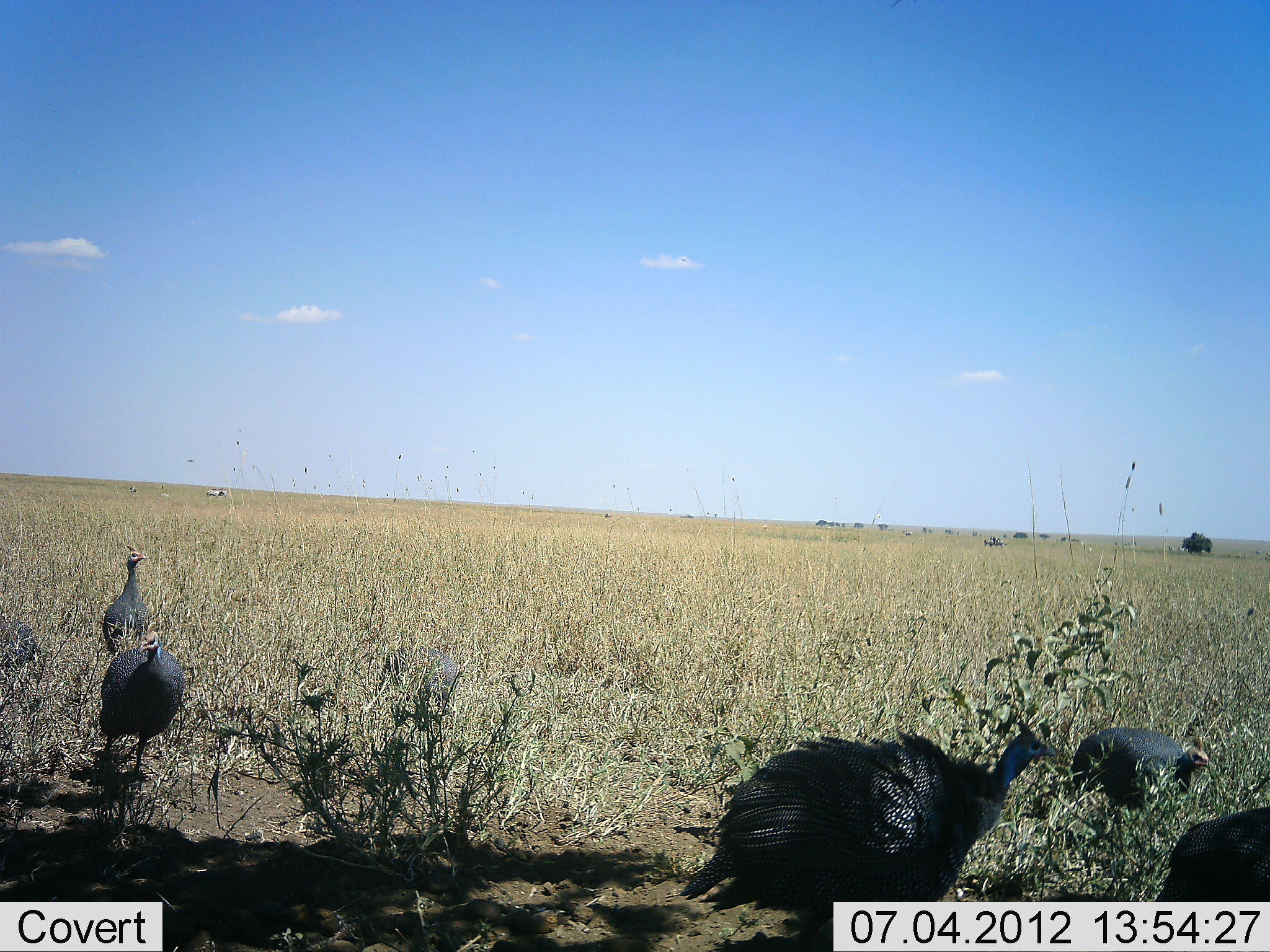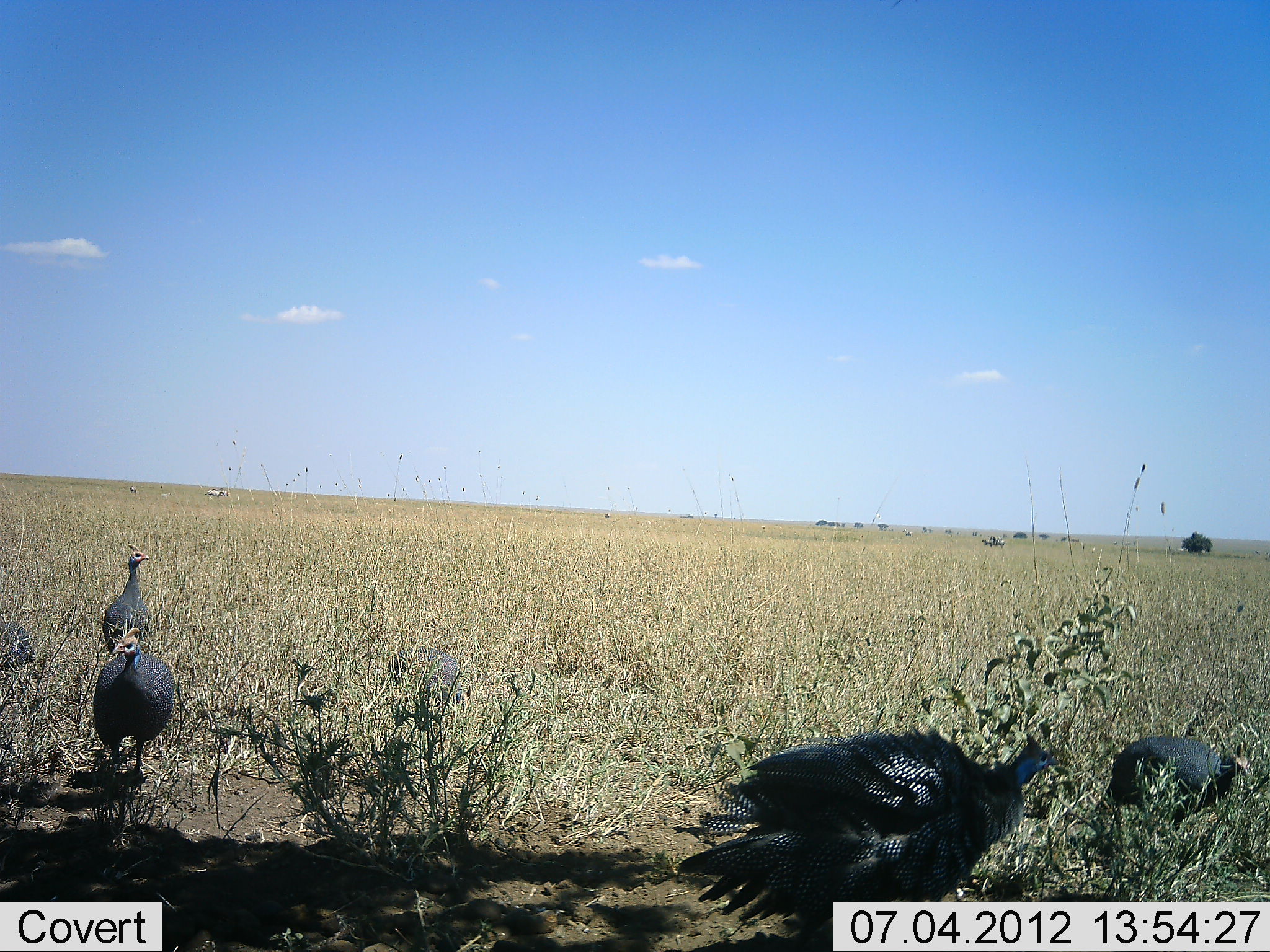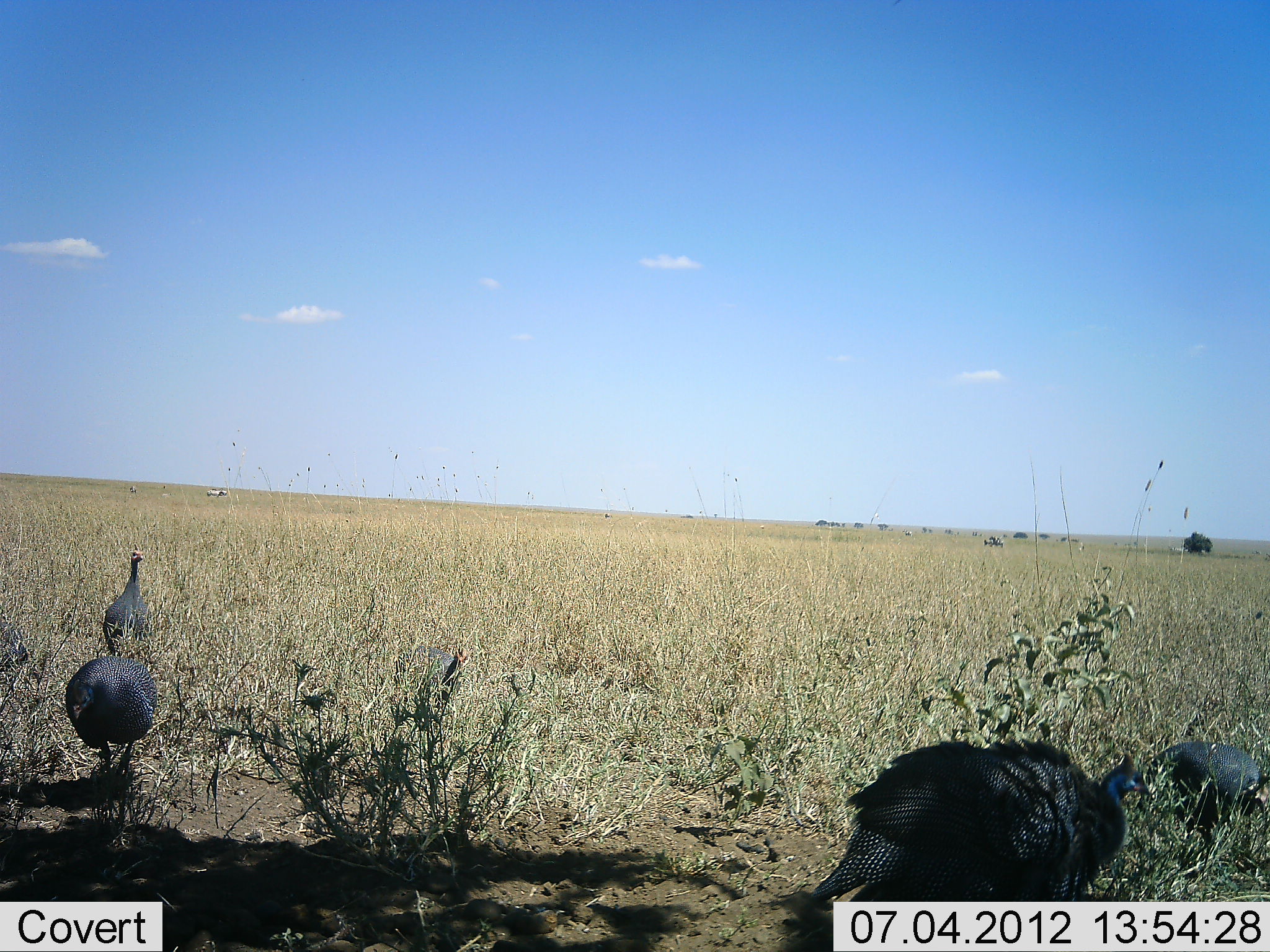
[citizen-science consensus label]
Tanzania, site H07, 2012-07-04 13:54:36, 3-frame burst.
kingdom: Animalia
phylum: Chordata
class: Aves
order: Galliformes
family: Numididae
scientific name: Numididae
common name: guinea fowl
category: guineafowl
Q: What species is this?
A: Guineafowl (guinea fowl) (Numididae).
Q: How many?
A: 7.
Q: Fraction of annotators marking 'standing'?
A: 70%.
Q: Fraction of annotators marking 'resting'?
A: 0%.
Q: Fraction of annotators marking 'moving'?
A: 50%.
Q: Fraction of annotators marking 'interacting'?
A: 0%.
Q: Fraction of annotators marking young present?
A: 0%.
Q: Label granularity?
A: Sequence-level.